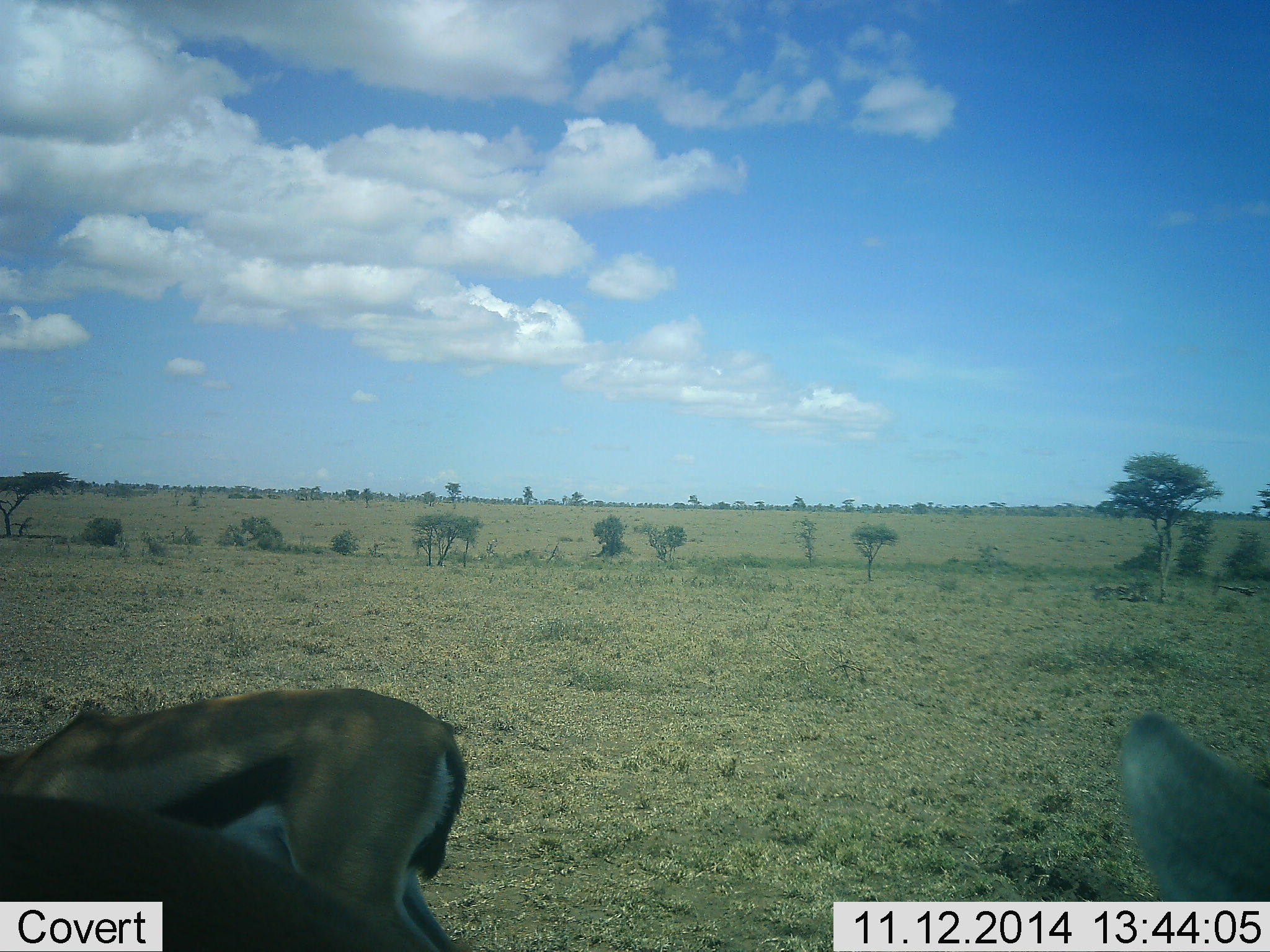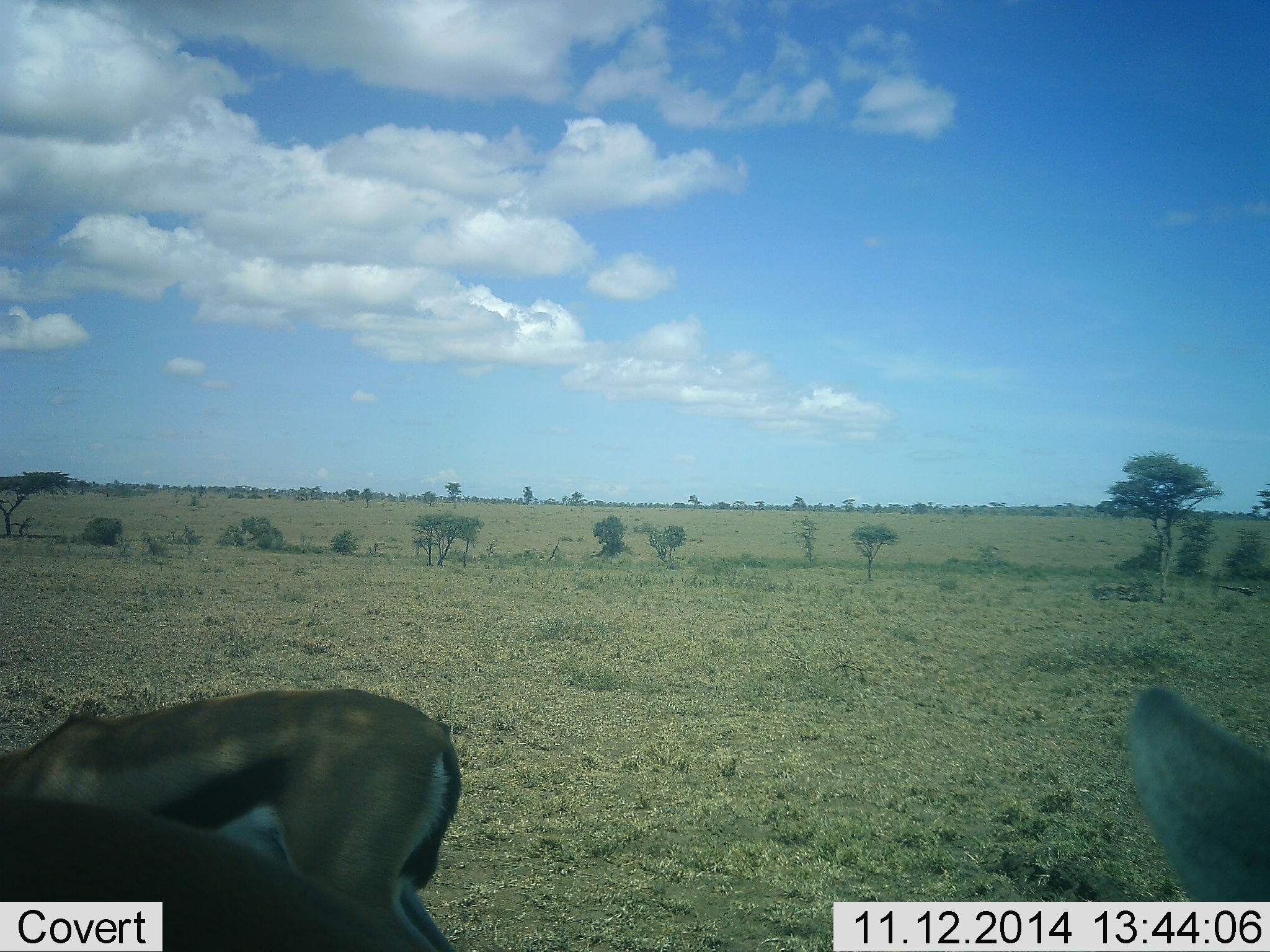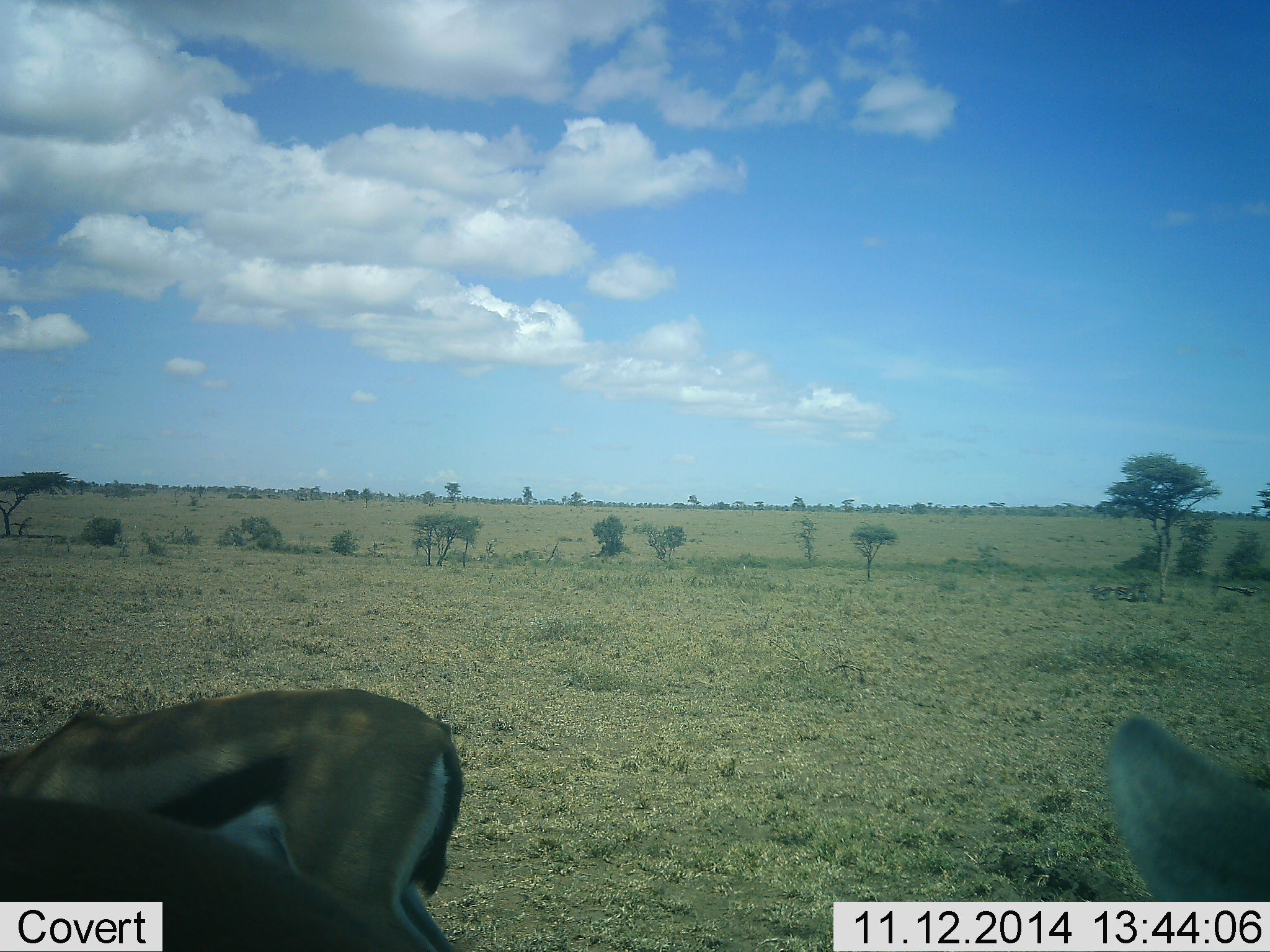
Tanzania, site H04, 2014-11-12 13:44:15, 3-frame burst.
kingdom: Animalia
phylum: Chordata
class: Mammalia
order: Artiodactyla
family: Bovidae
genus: Eudorcas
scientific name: Eudorcas thomsonii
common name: thomson's gazelle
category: gazellethomsons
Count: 3.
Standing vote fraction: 70%.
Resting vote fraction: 0%.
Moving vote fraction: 0%.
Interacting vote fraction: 0%.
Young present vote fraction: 0%.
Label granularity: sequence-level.